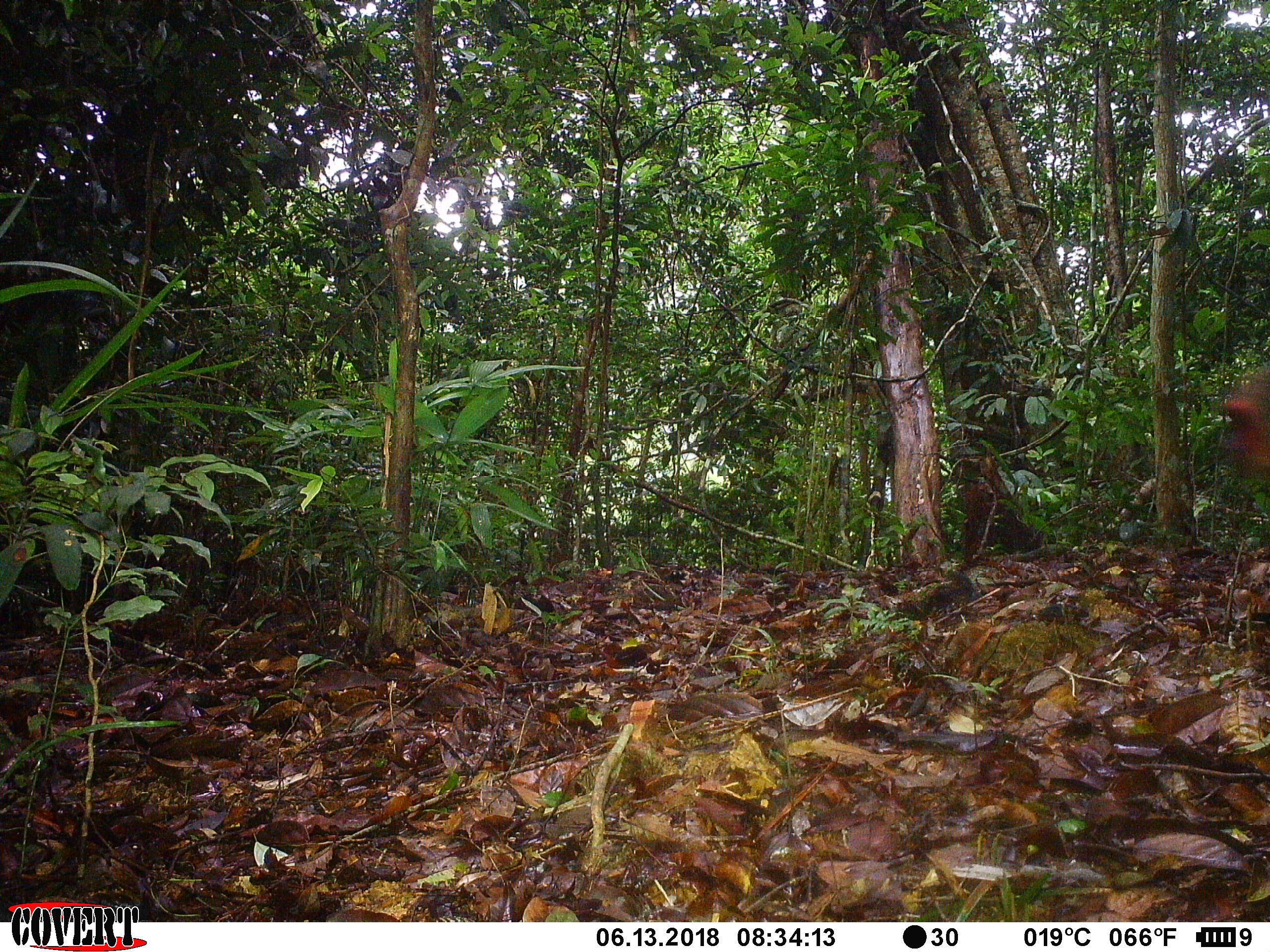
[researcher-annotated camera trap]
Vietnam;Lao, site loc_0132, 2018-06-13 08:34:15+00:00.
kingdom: Animalia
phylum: Chordata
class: Mammalia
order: Primates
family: Cercopithecidae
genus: Macaca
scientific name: Macaca arctoides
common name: stump-tailed macaque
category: stump tailed macaque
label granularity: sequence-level